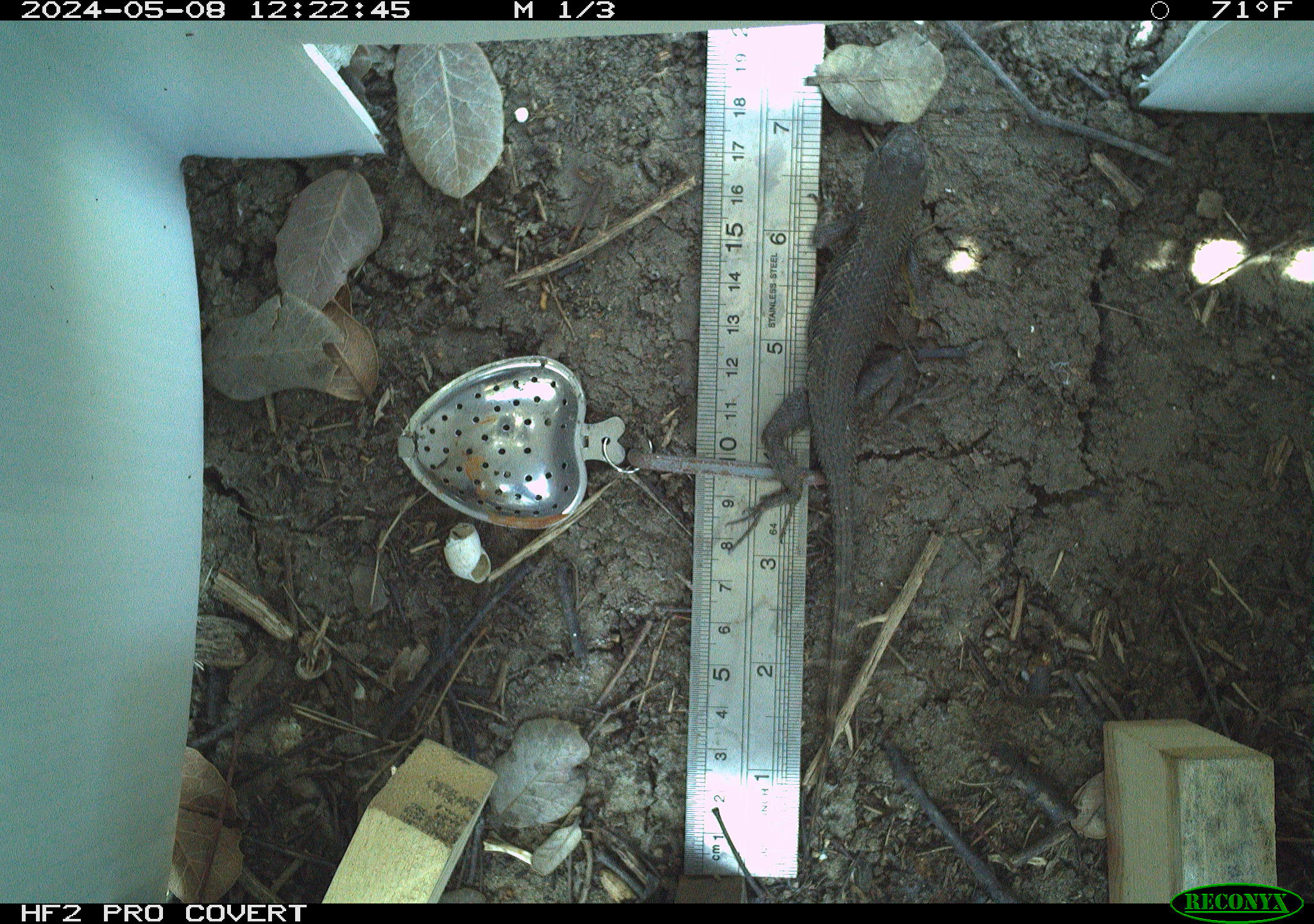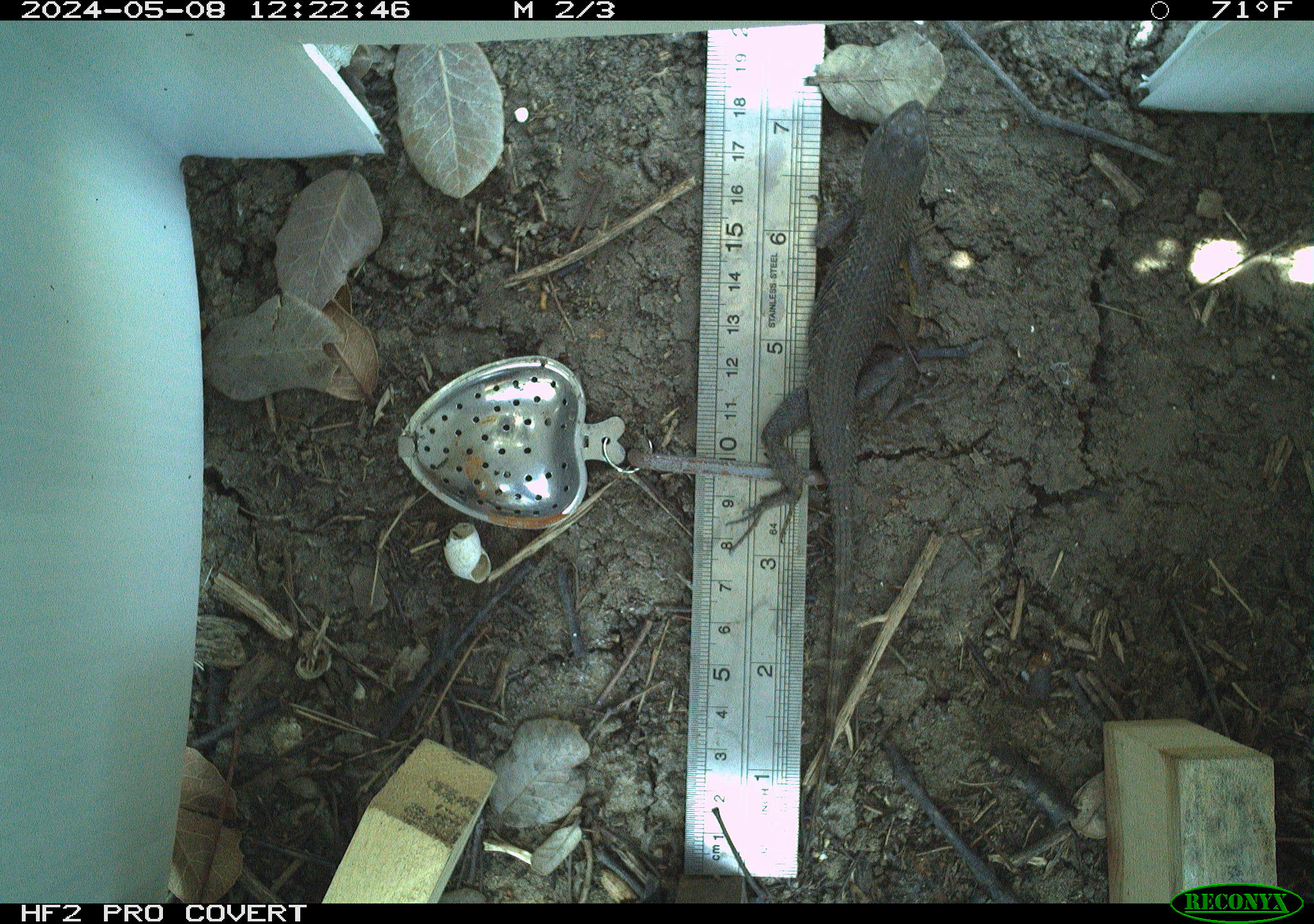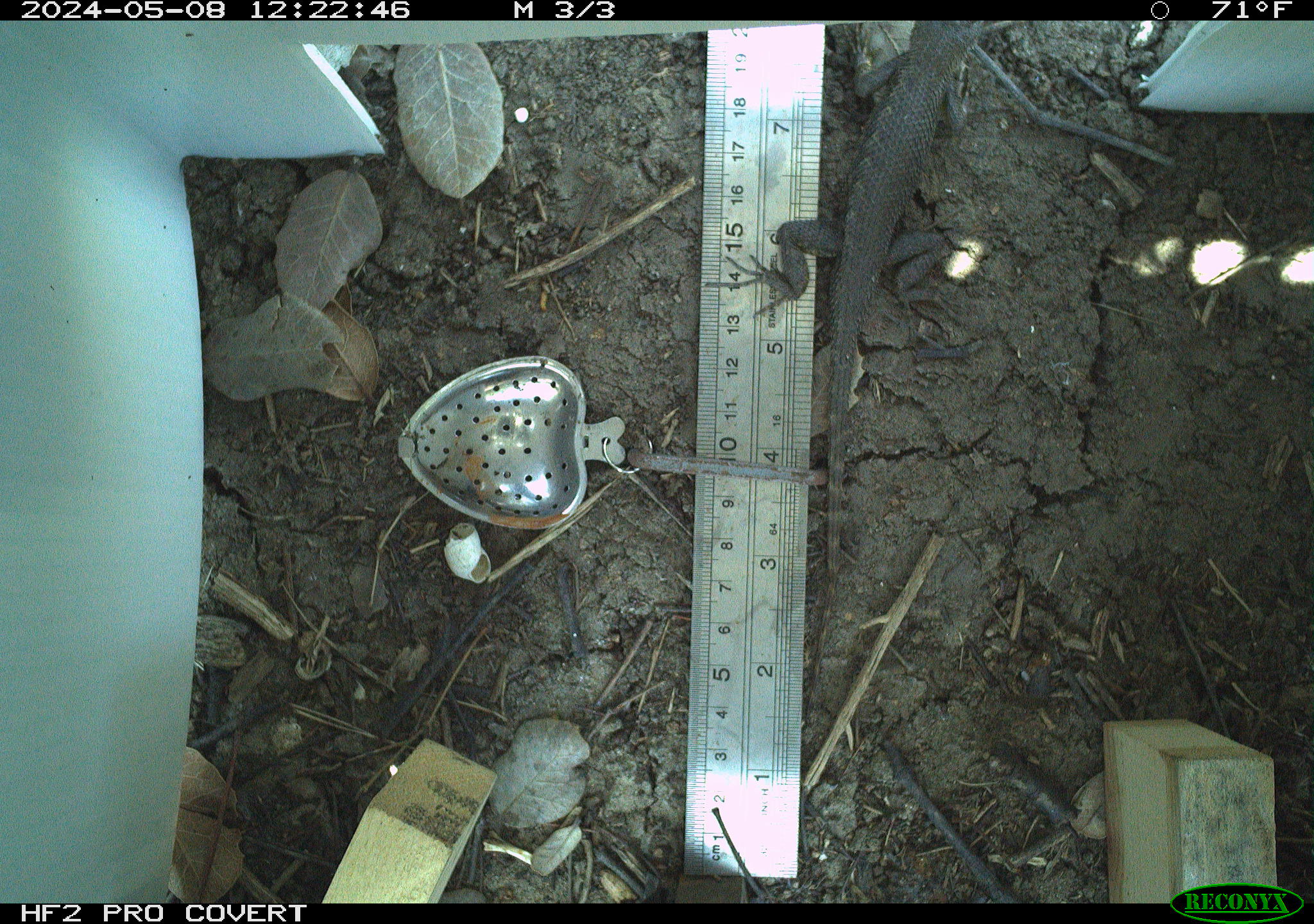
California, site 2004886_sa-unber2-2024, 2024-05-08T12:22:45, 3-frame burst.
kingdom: Animalia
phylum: Chordata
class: Reptilia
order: Squamata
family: Phrynosomatidae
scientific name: Phrynosomatidae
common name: phrynosomatid lizards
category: phrynosomatidae family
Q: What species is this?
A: Phrynosomatidae family (phrynosomatid lizards) (Phrynosomatidae).